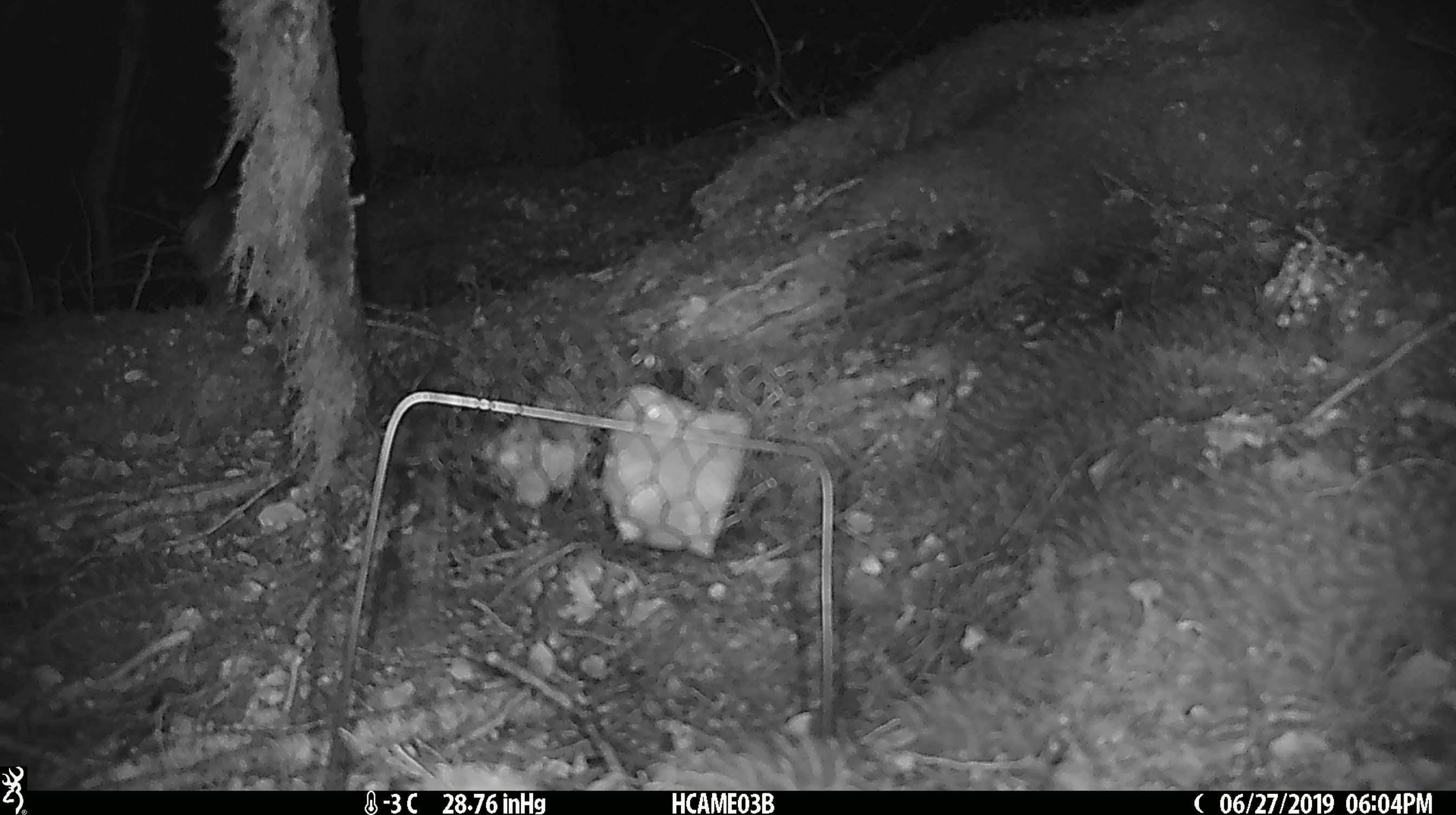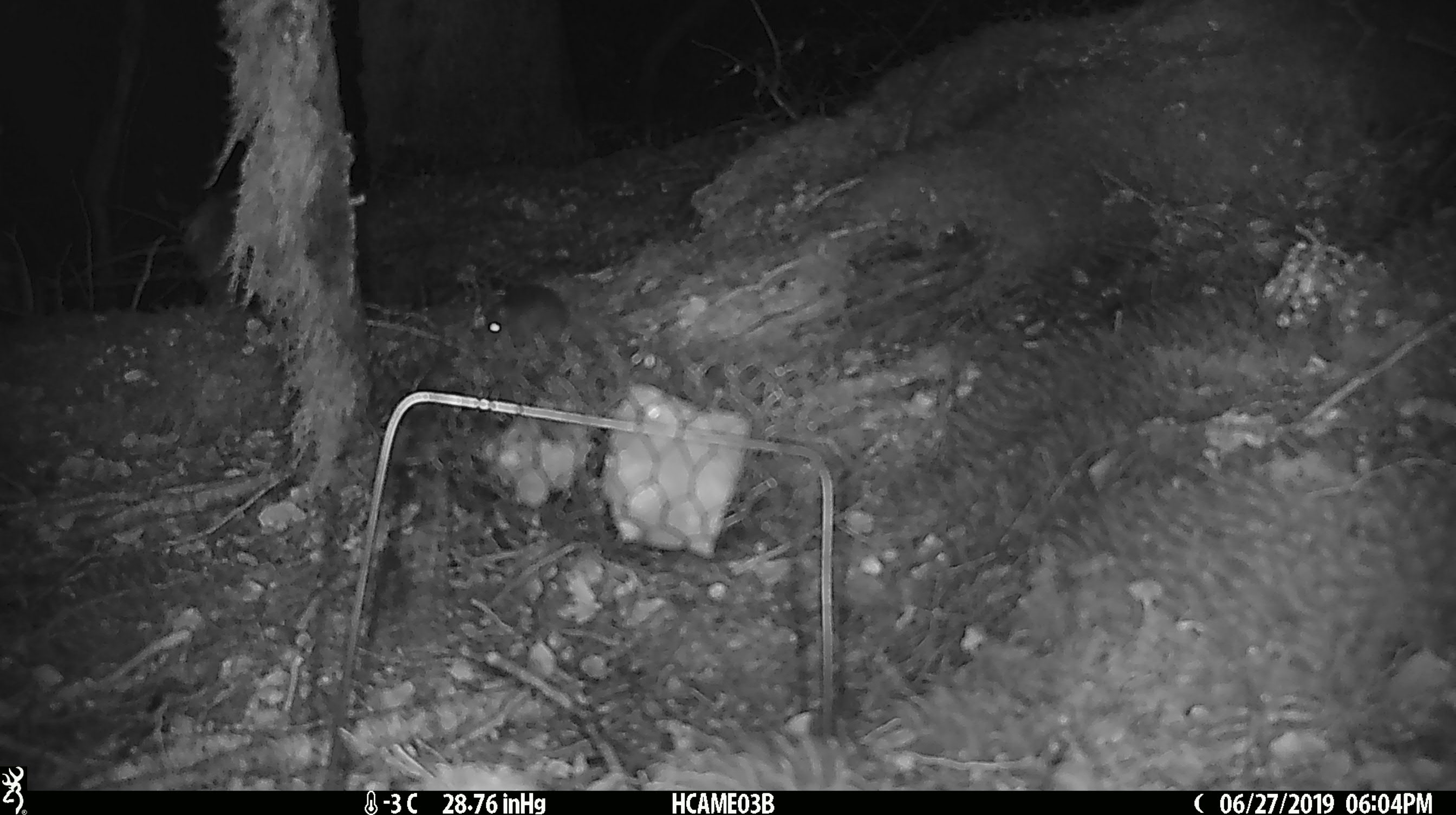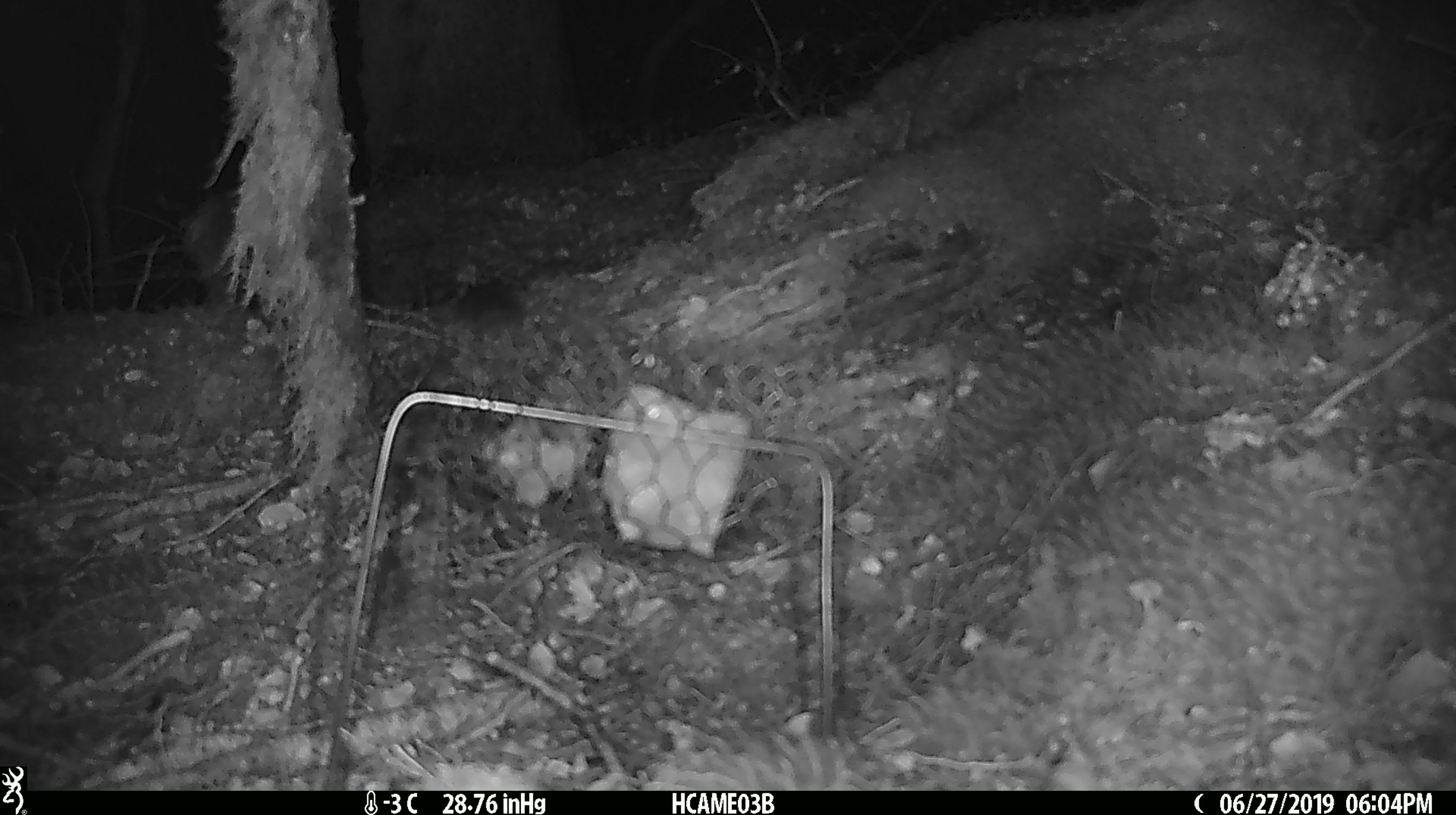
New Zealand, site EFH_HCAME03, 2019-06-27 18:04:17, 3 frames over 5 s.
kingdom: Animalia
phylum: Chordata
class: Mammalia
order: Rodentia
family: Muridae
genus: Mus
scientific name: Mus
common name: mouse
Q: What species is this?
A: Mouse (Mus).